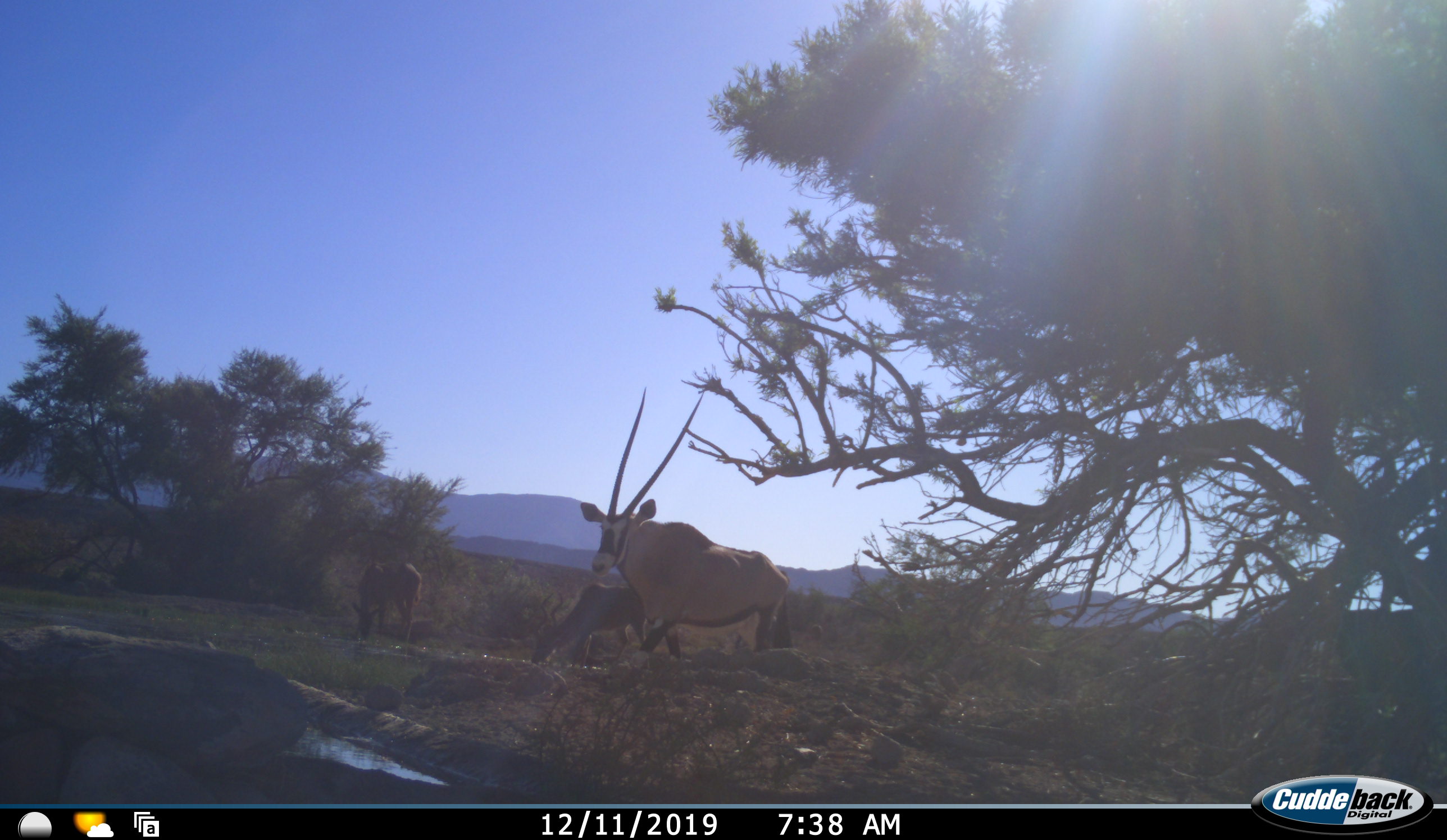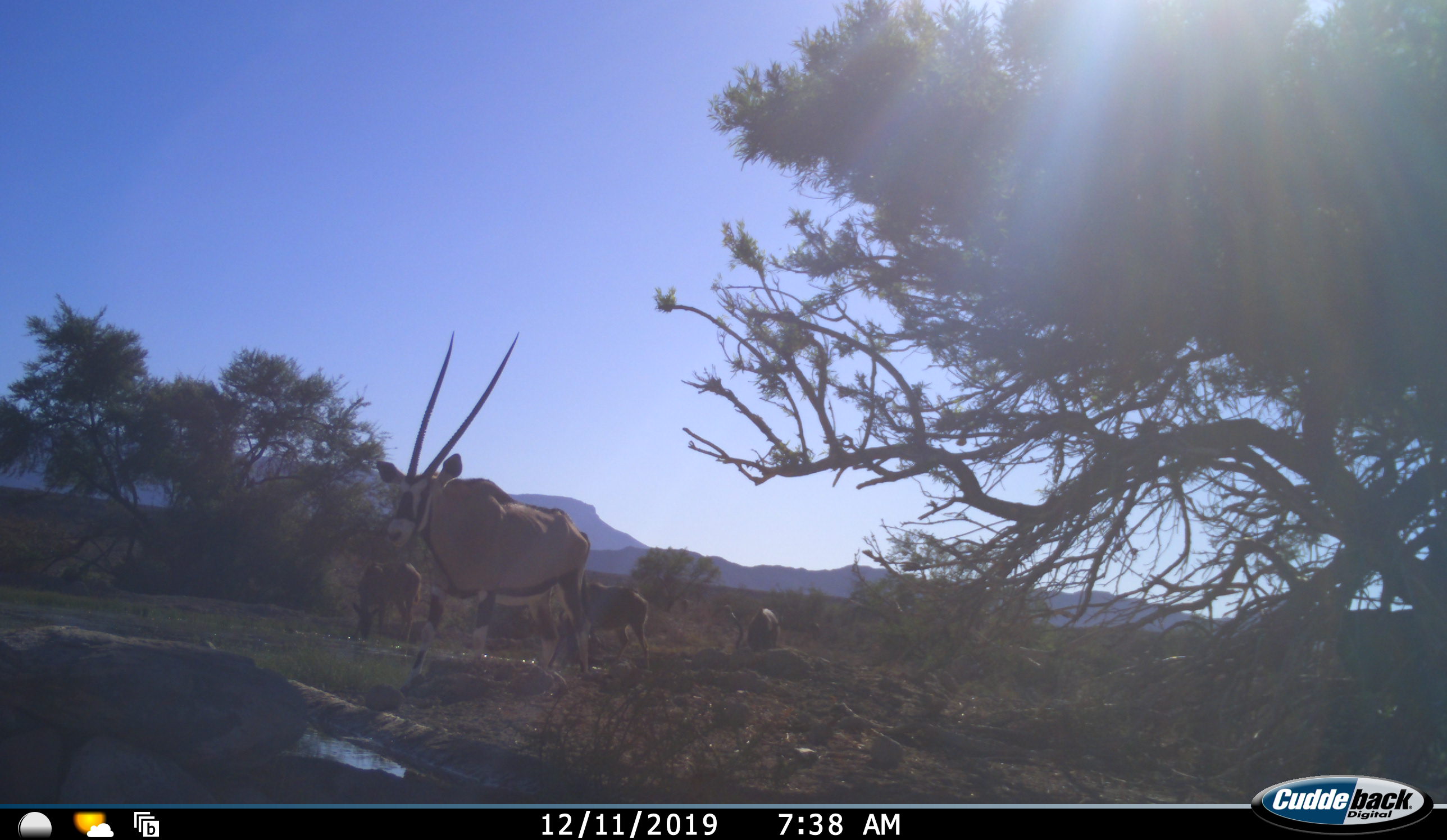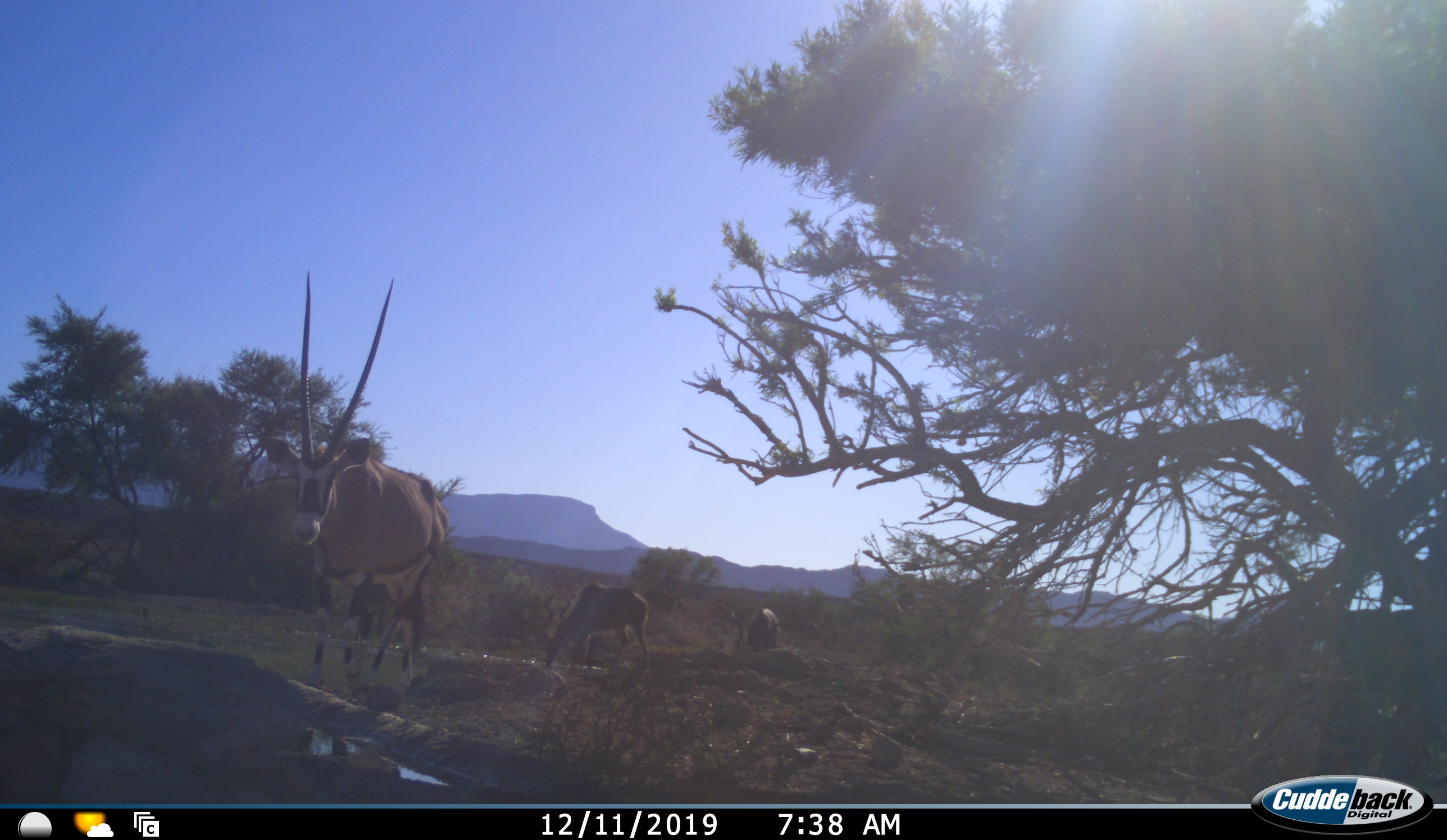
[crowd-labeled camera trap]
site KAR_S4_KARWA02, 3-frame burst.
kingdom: Animalia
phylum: Chordata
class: Mammalia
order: Artiodactyla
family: Bovidae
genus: Oryx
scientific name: Oryx gazella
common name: gemsbok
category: oryx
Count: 3.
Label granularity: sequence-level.